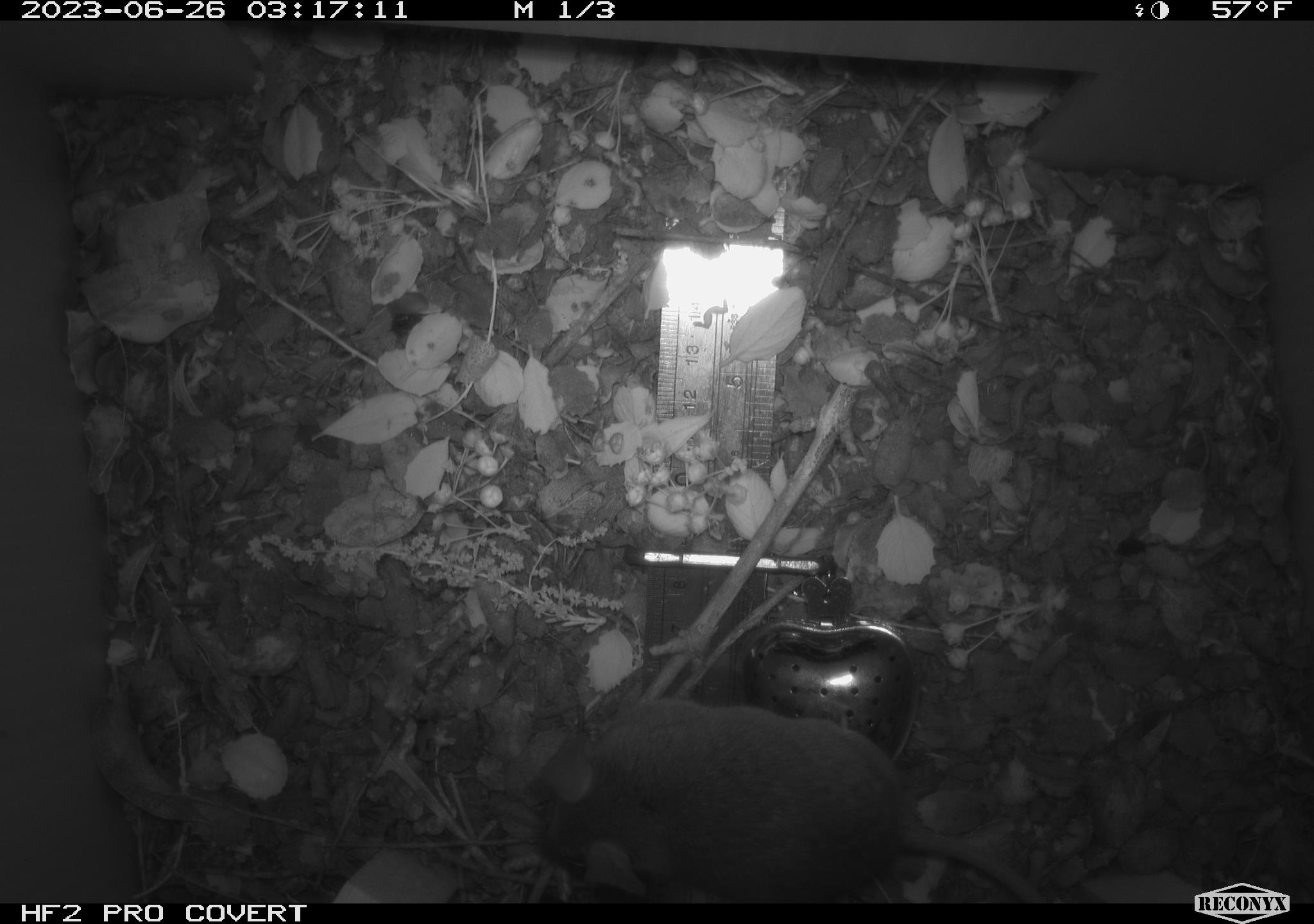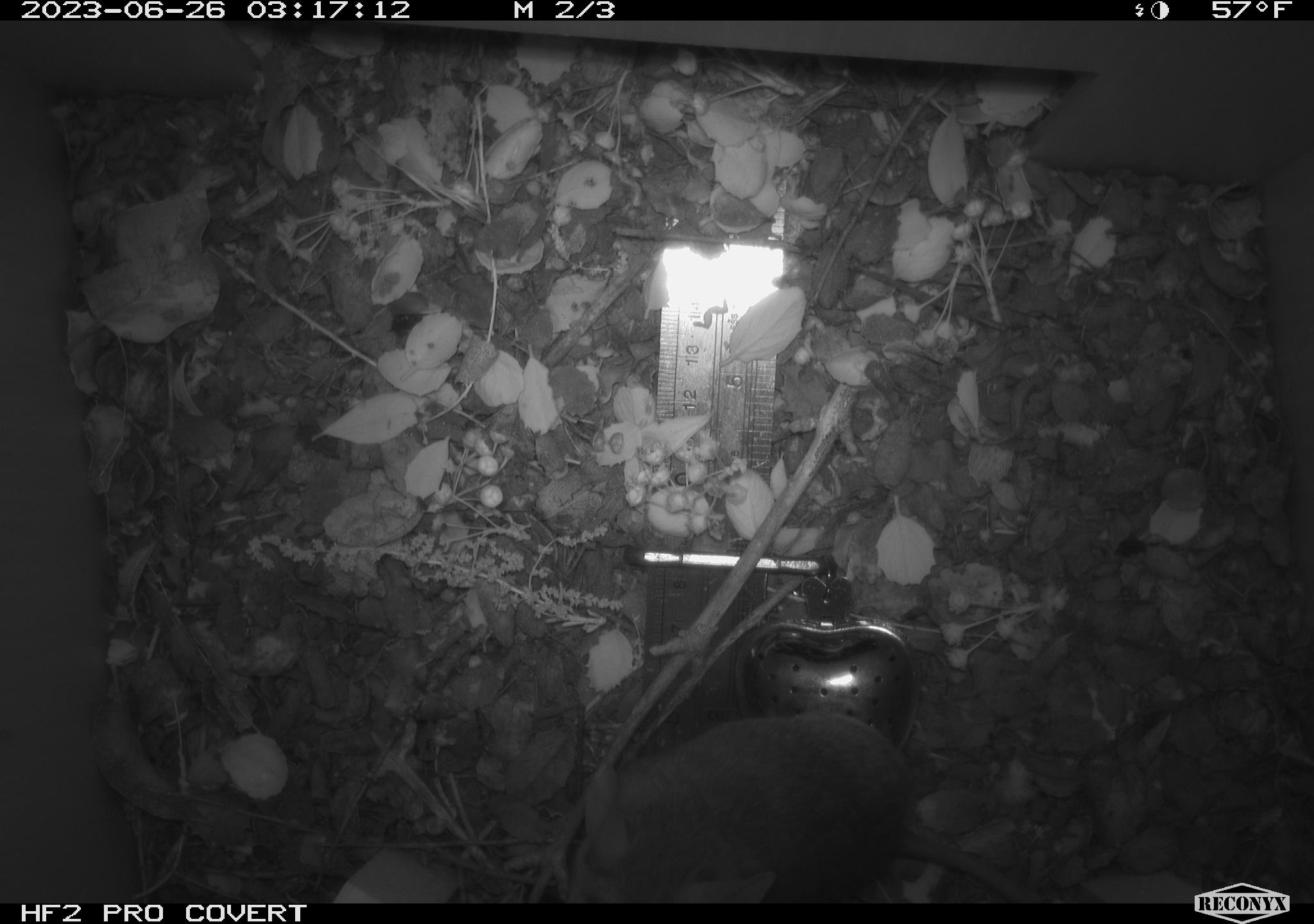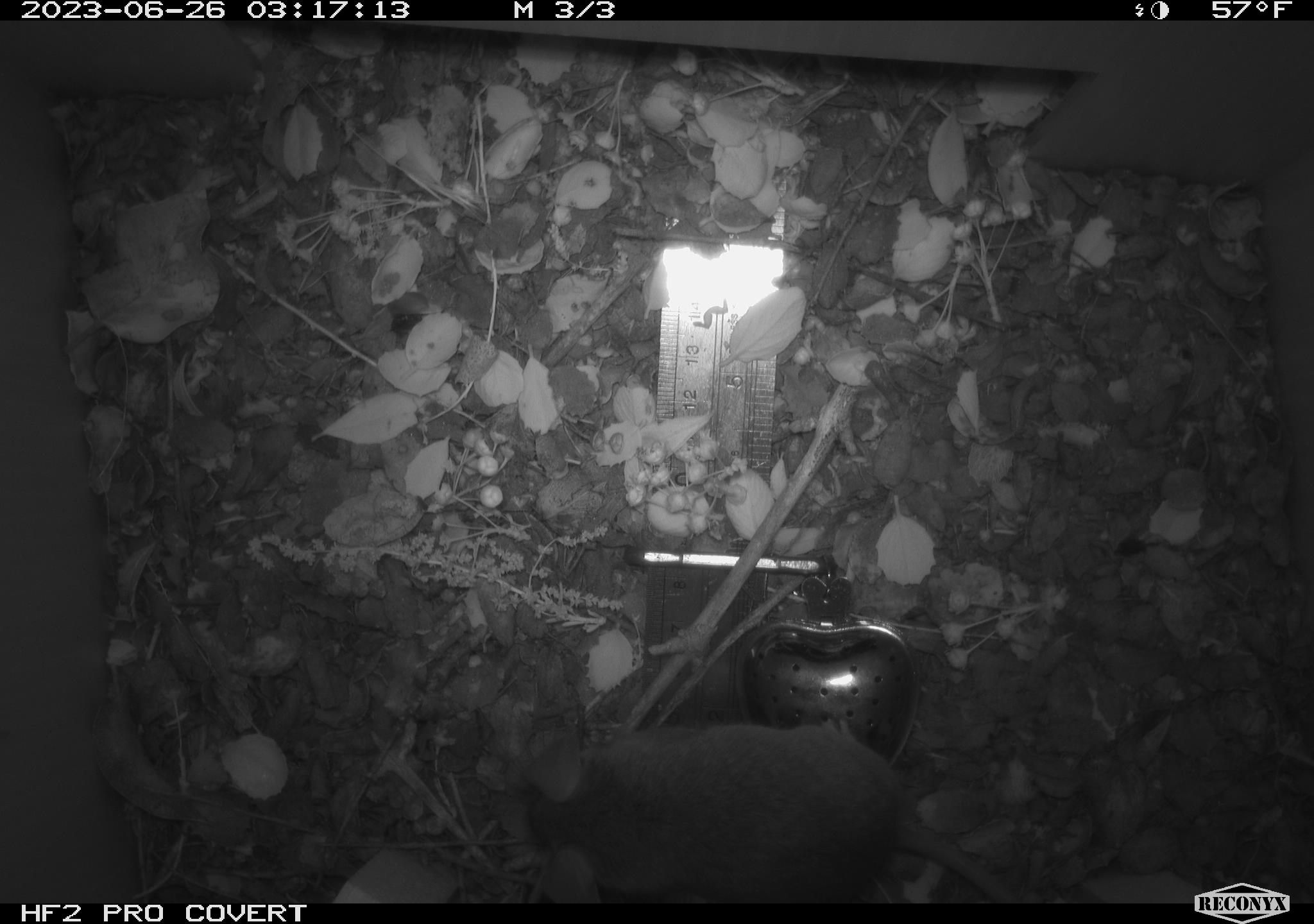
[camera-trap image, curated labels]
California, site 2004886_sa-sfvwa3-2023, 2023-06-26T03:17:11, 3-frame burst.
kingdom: Animalia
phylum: Chordata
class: Mammalia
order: Rodentia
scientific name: Rodentia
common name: mouse species